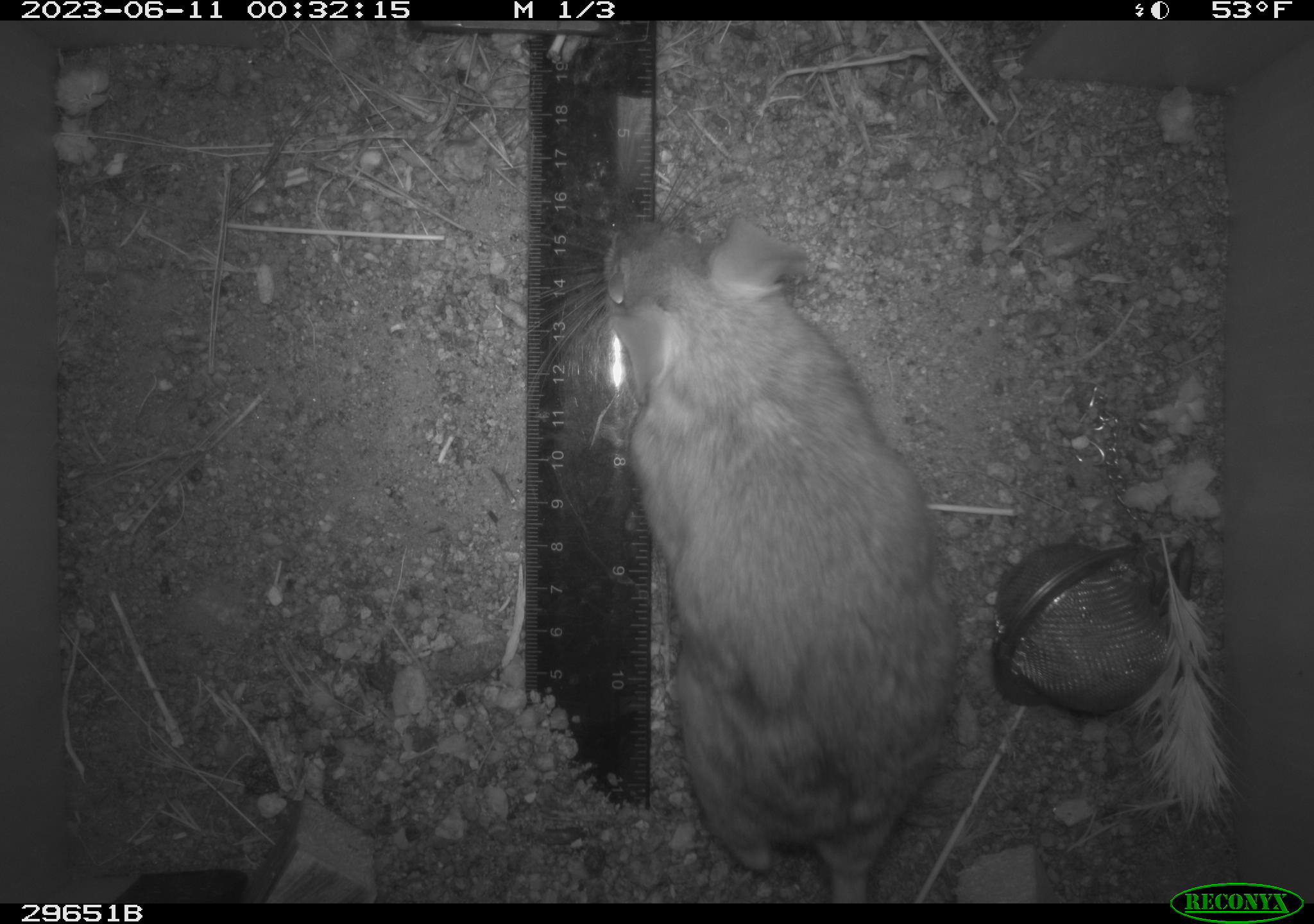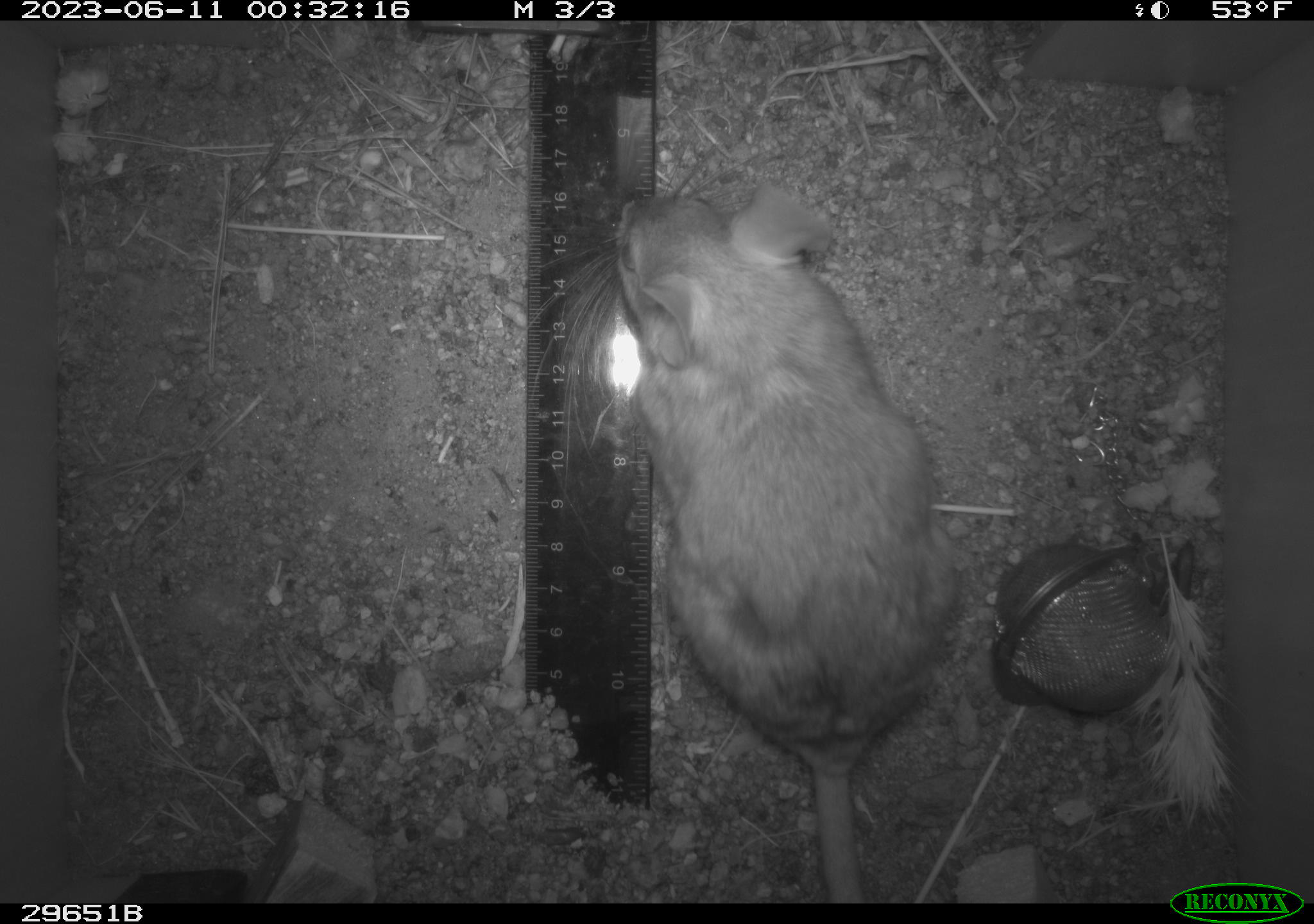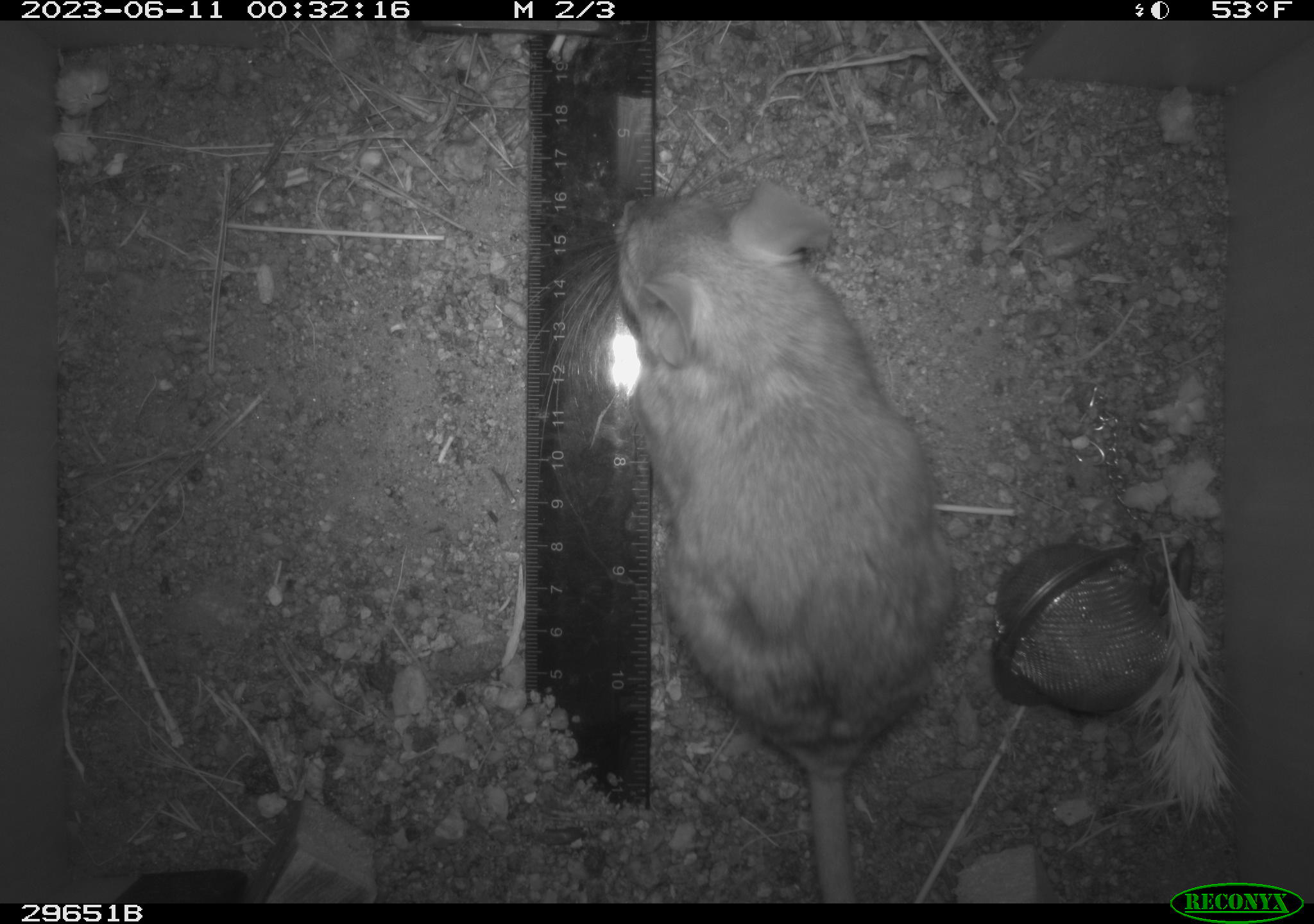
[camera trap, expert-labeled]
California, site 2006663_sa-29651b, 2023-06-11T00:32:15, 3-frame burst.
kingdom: Animalia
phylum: Chordata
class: Mammalia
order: Rodentia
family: Cricetidae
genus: Neotoma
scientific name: Neotoma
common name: pack rat or woodrat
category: neotoma species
Neotoma species (pack rat or woodrat) (Neotoma).